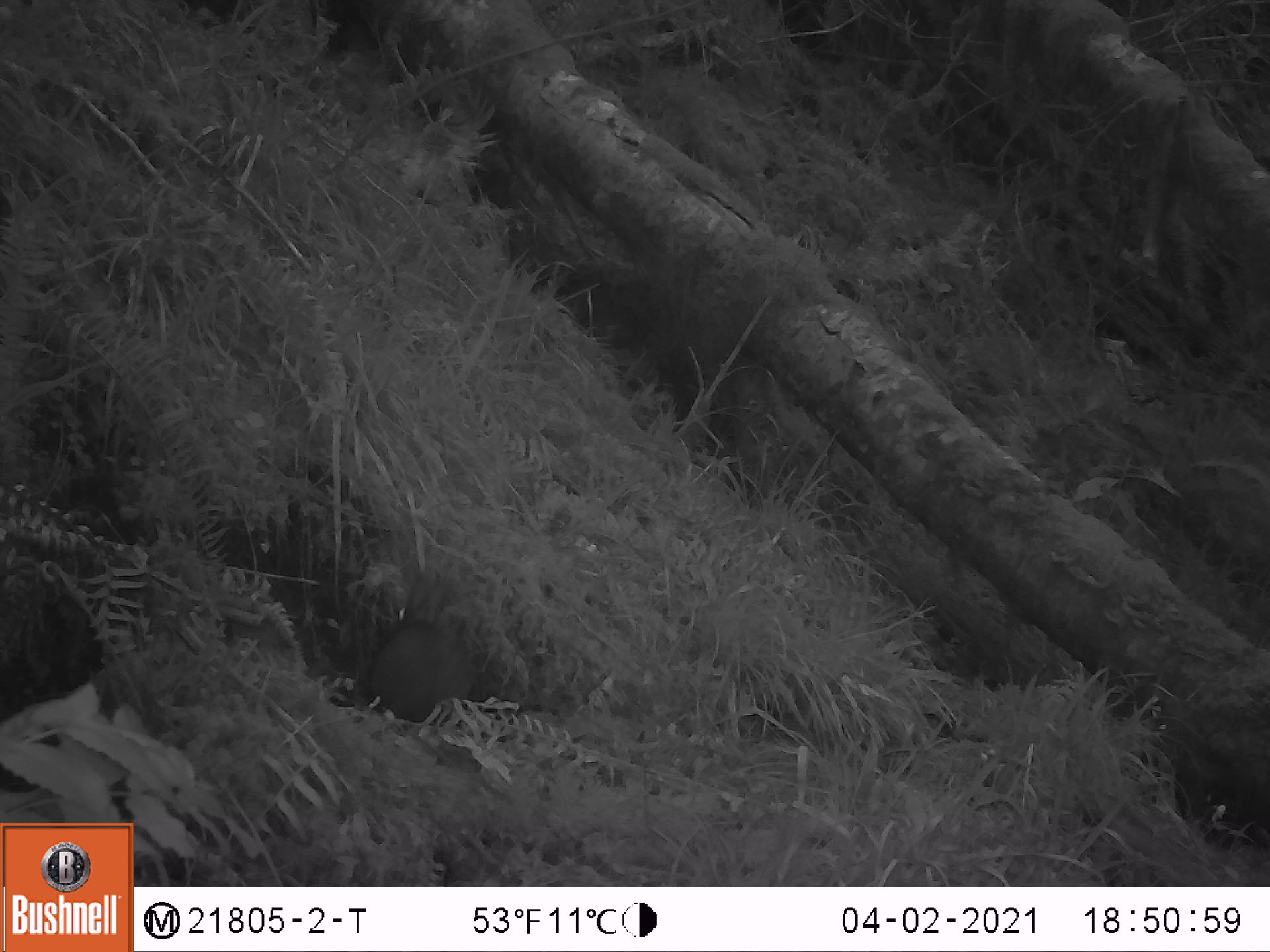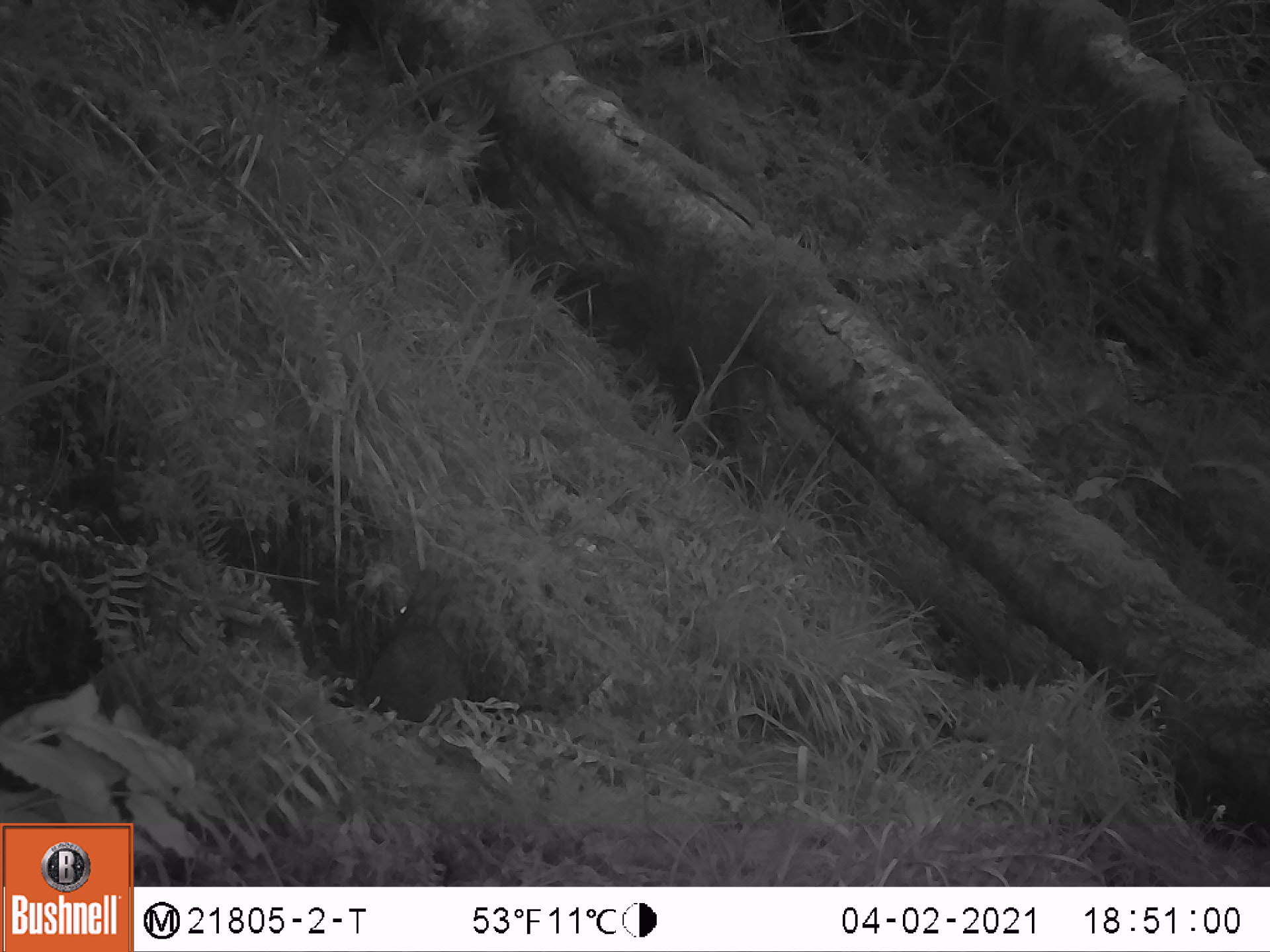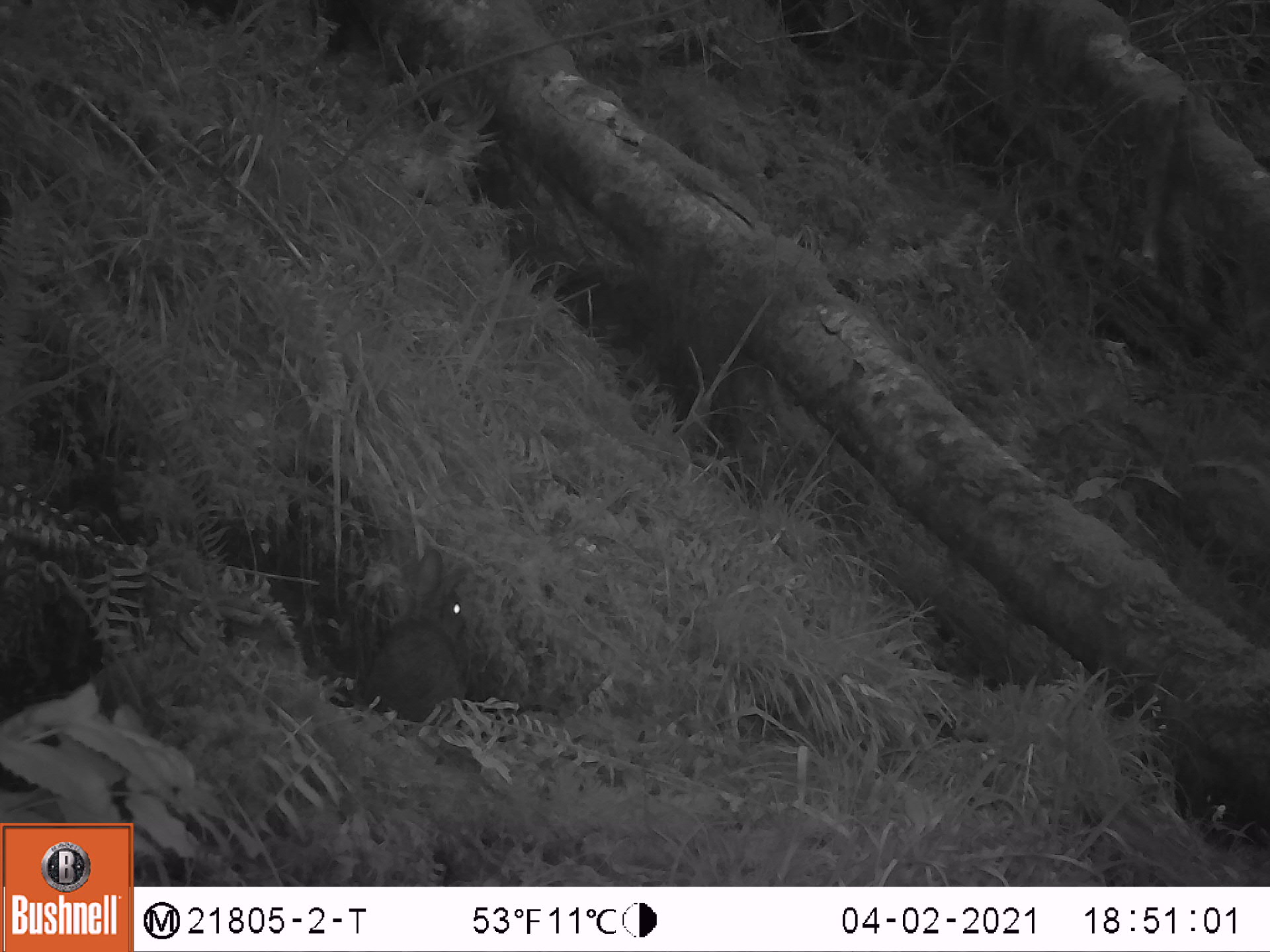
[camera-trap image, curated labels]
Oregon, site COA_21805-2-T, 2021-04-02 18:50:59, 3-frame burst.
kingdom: Animalia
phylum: Chordata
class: Mammalia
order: Lagomorpha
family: Leporidae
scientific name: Leporidae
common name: hares and rabbits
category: leporidae family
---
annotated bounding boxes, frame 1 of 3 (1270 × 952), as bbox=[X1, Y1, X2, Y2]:
leporidae family: bbox=[368, 618, 480, 726]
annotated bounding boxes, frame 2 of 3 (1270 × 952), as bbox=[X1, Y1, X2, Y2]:
leporidae family: bbox=[360, 565, 467, 730]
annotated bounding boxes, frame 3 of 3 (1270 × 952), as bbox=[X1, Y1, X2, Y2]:
leporidae family: bbox=[364, 542, 476, 722]